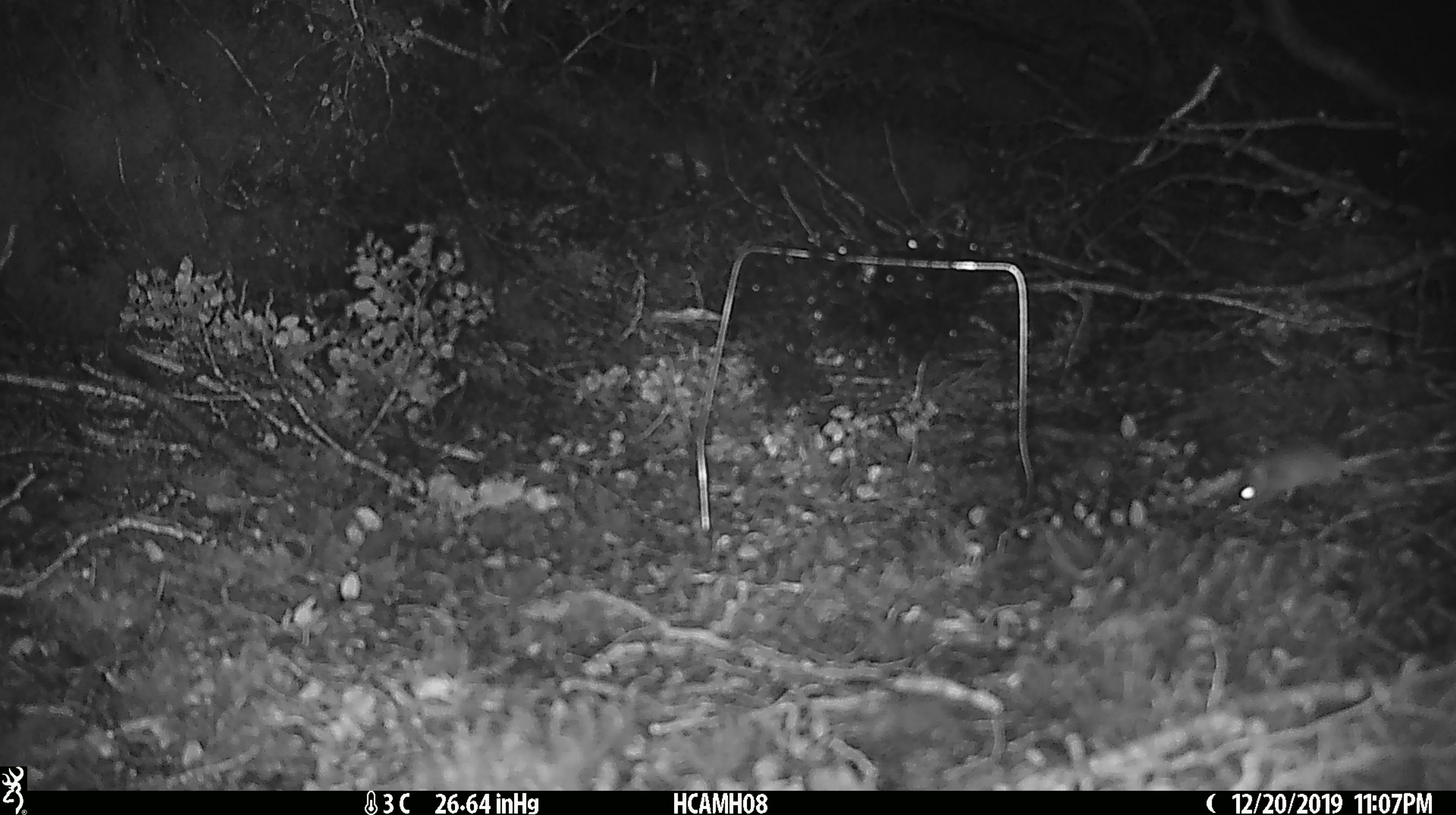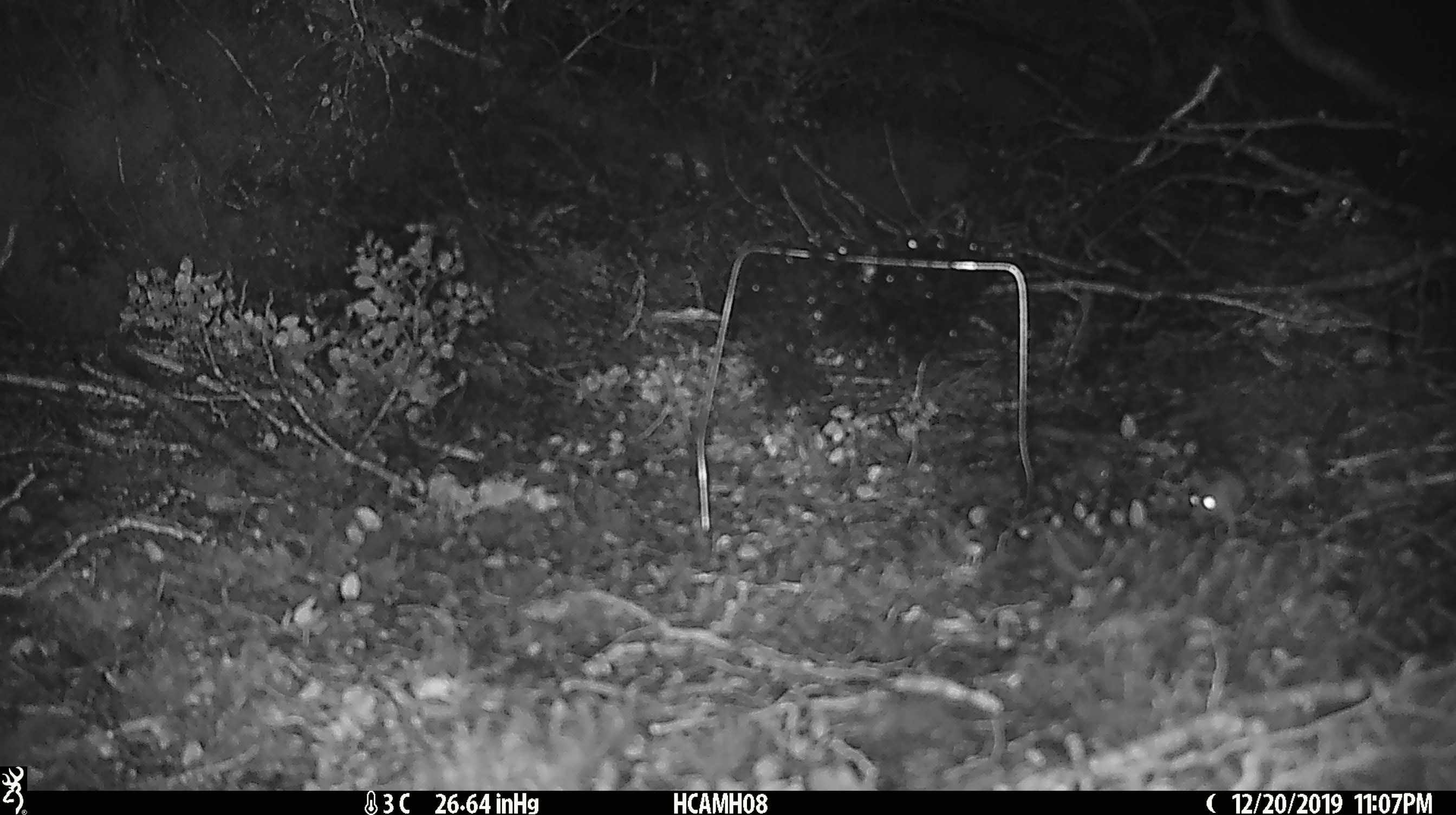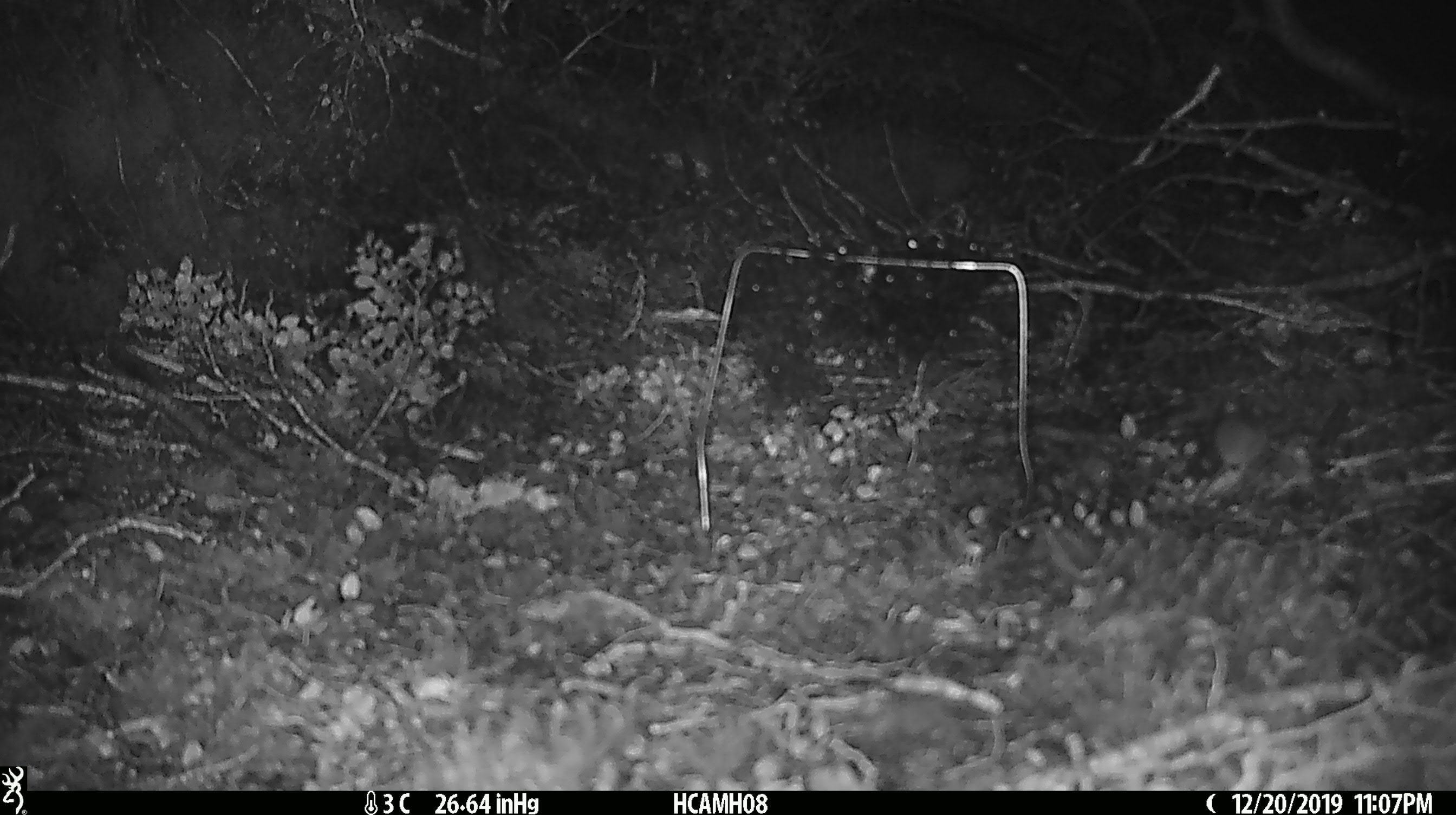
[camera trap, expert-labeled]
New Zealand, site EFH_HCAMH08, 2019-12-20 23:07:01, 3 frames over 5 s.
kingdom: Animalia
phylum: Chordata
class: Mammalia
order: Rodentia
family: Muridae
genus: Mus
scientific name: Mus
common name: mouse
Mouse (Mus).